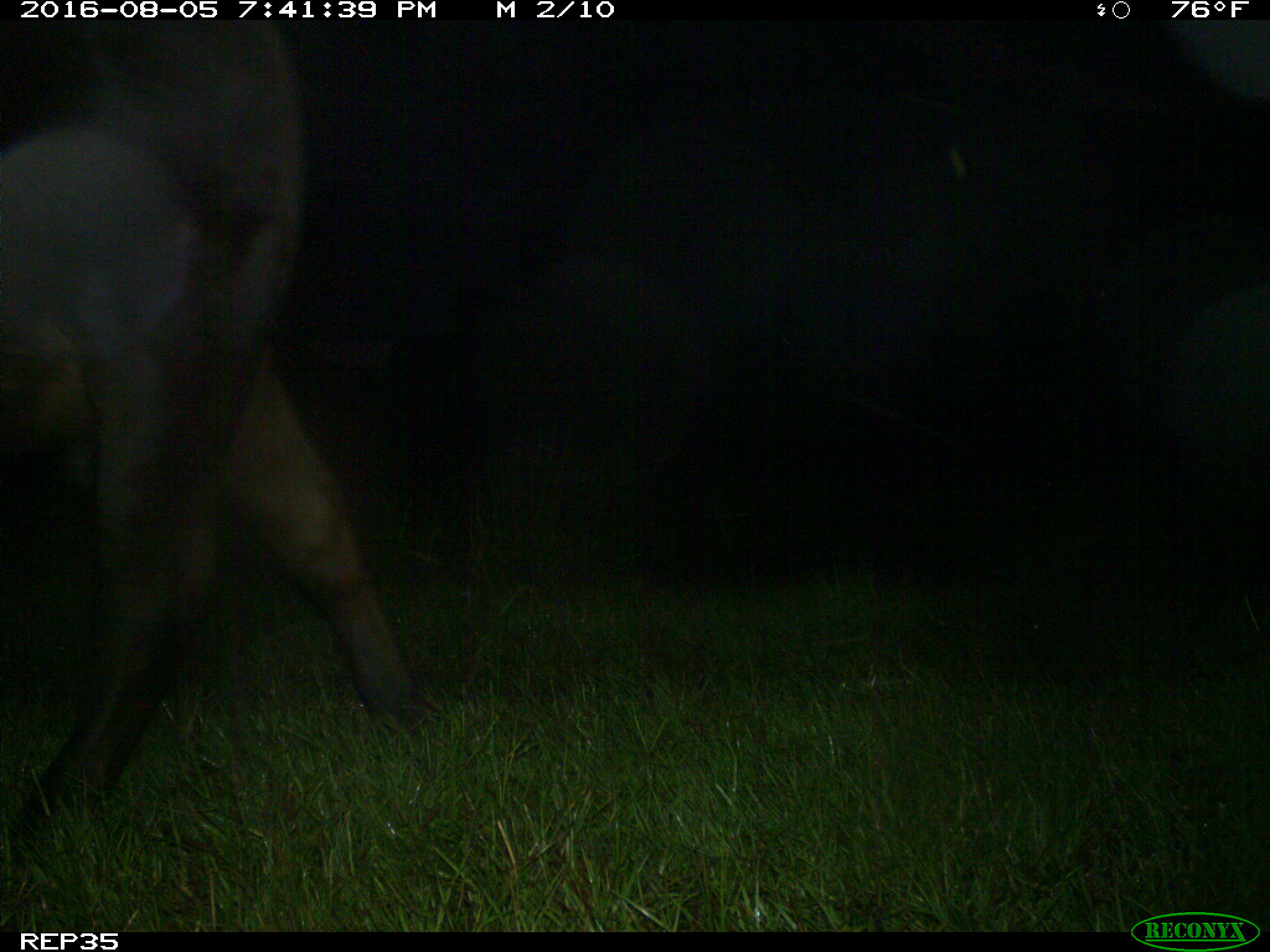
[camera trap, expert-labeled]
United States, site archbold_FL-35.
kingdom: Animalia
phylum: Chordata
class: Mammalia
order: Artiodactyla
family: Bovidae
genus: Bos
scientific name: Bos taurus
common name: domestic cow